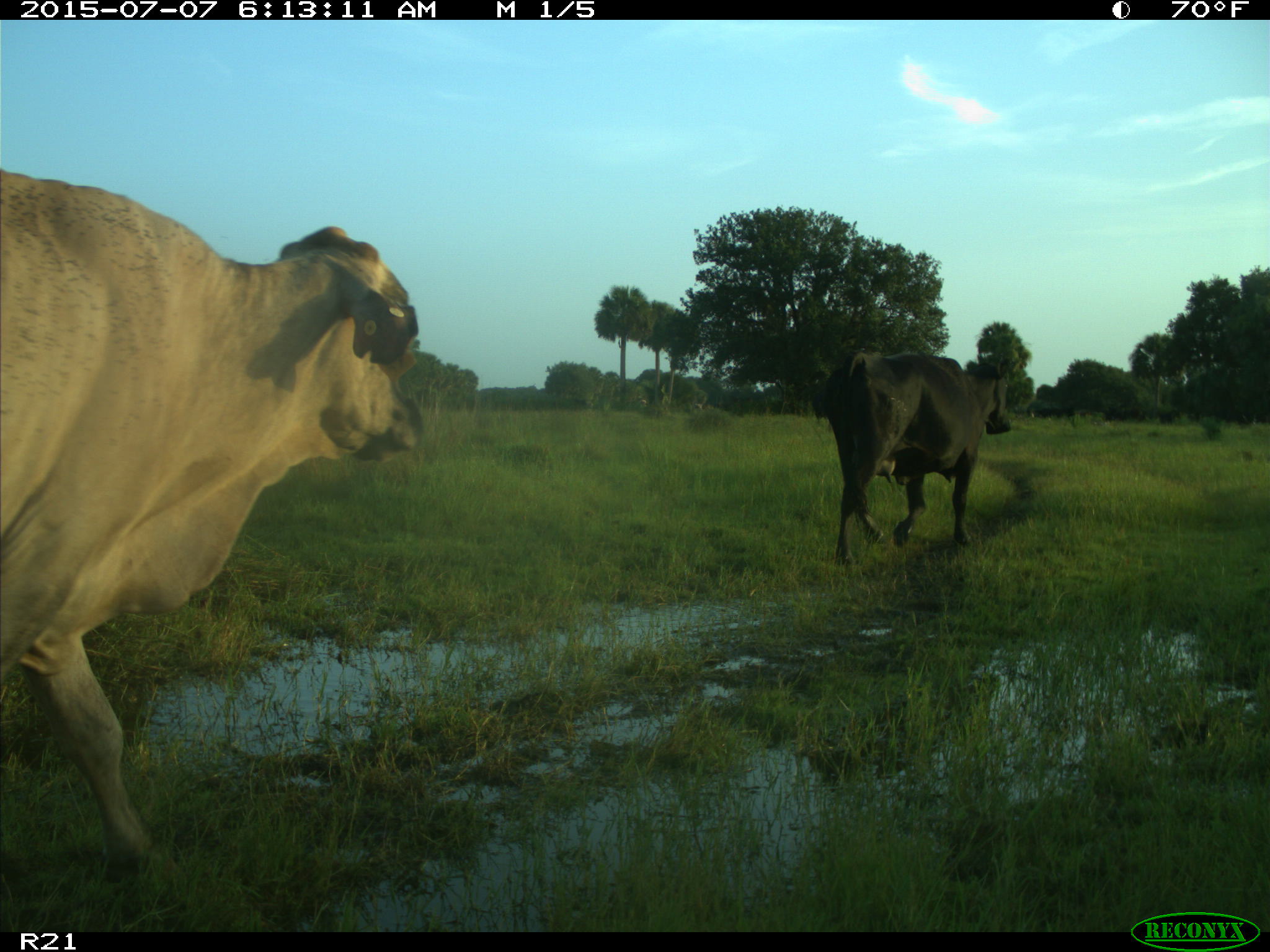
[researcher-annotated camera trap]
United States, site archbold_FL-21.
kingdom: Animalia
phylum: Chordata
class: Mammalia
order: Artiodactyla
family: Bovidae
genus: Bos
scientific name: Bos taurus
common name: domestic cow